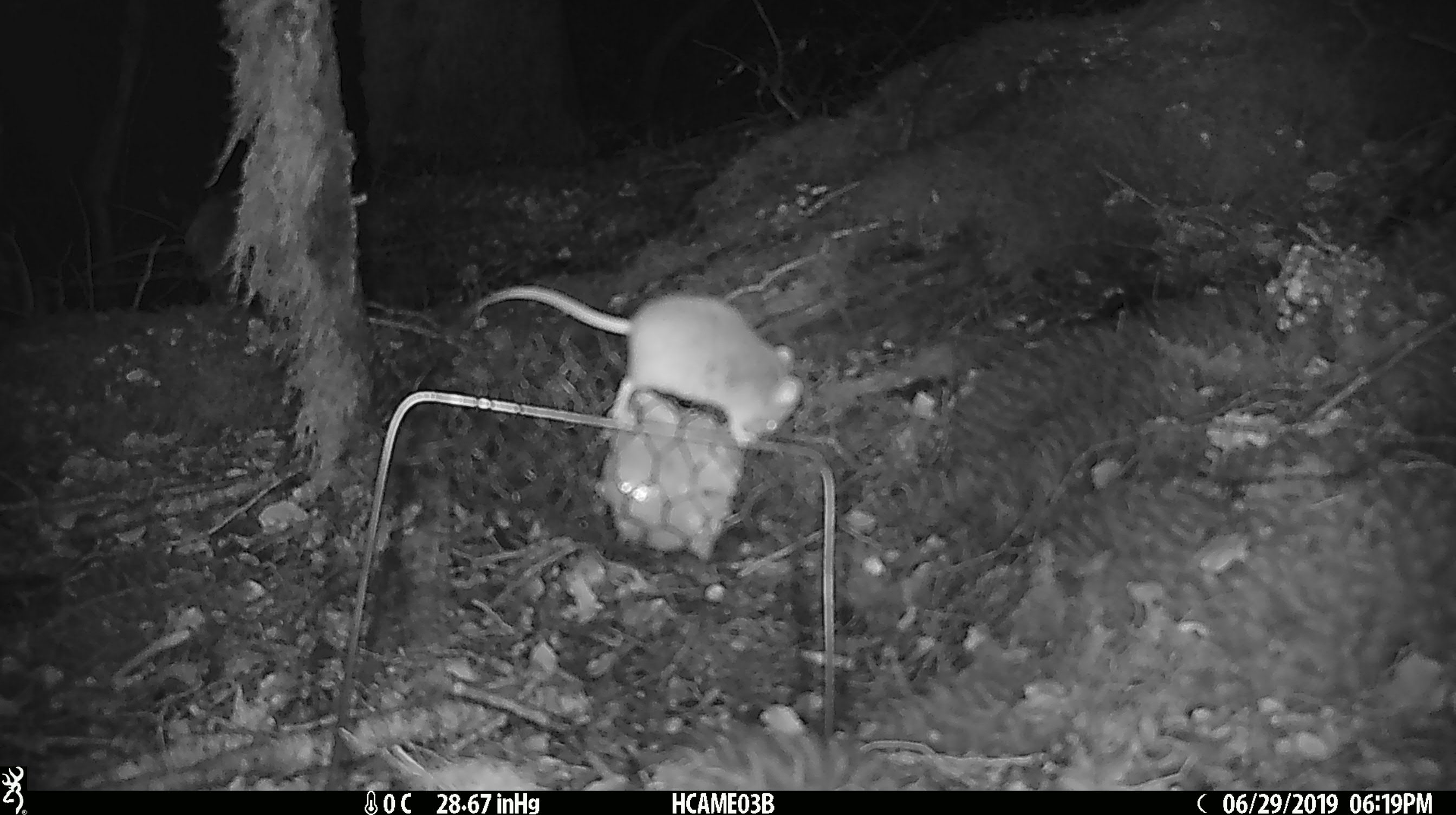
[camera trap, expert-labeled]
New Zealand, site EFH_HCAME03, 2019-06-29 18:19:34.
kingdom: Animalia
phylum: Chordata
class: Mammalia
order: Rodentia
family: Muridae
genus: Mus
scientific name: Mus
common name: mouse